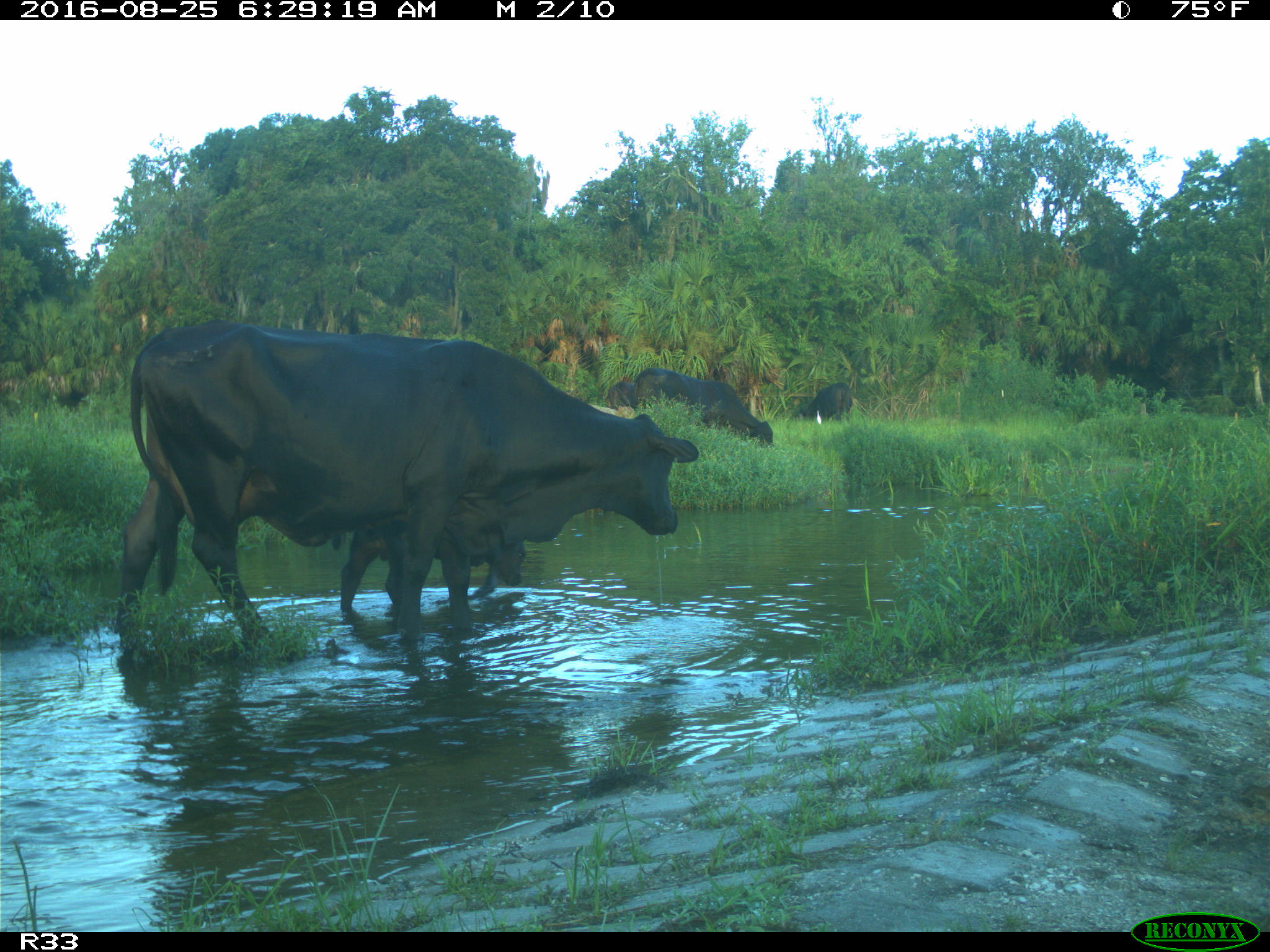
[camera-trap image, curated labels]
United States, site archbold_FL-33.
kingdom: Animalia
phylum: Chordata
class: Mammalia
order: Artiodactyla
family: Bovidae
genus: Bos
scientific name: Bos taurus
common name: domestic cow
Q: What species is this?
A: Bos taurus (domestic cow).